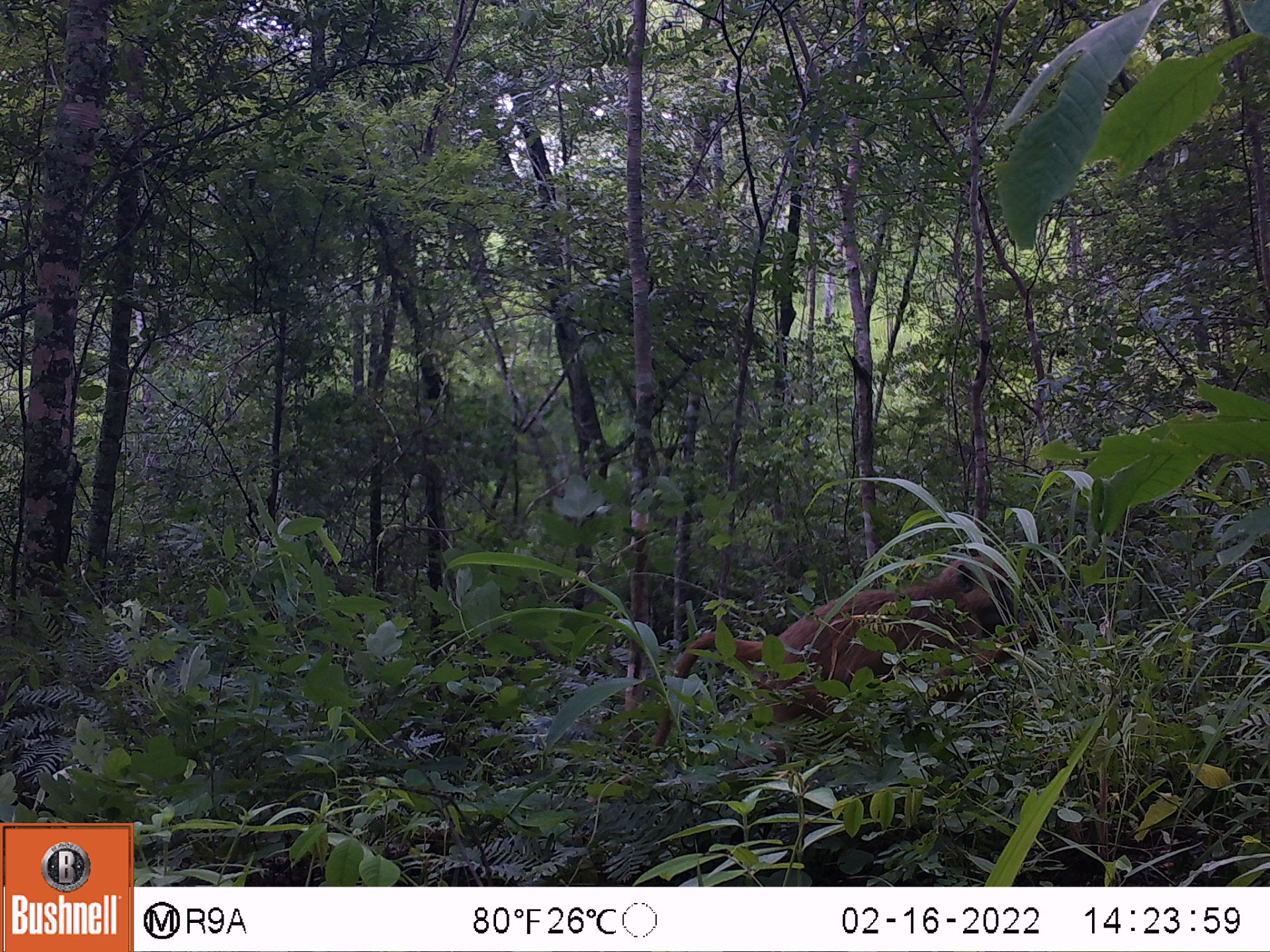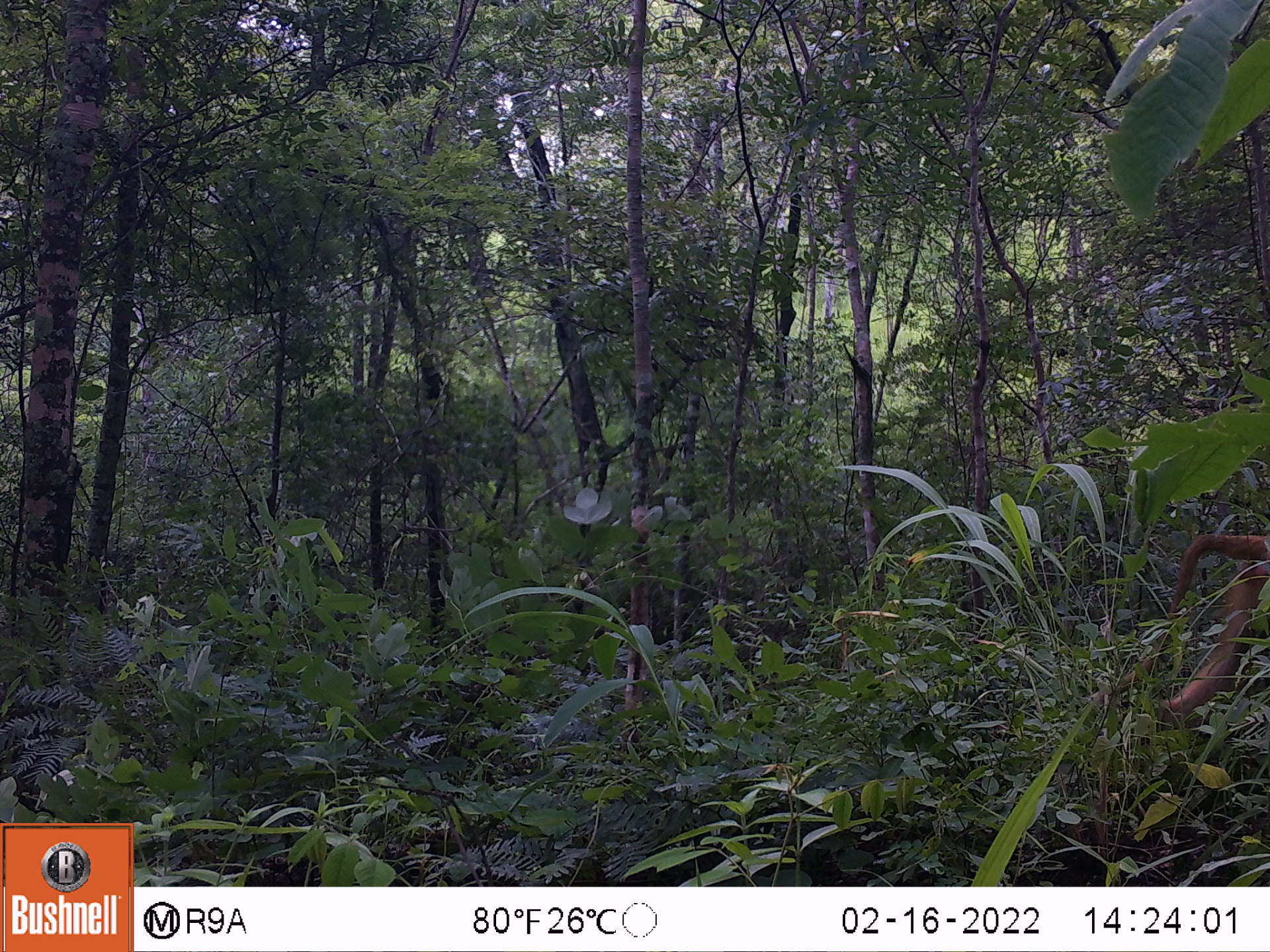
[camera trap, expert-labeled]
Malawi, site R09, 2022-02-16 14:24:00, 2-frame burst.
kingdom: Animalia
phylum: Chordata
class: Mammalia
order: Primates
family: Cercopithecidae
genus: Papio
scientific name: Papio cynocephalus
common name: yellow baboon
Yellow baboon (Papio cynocephalus), count 1.